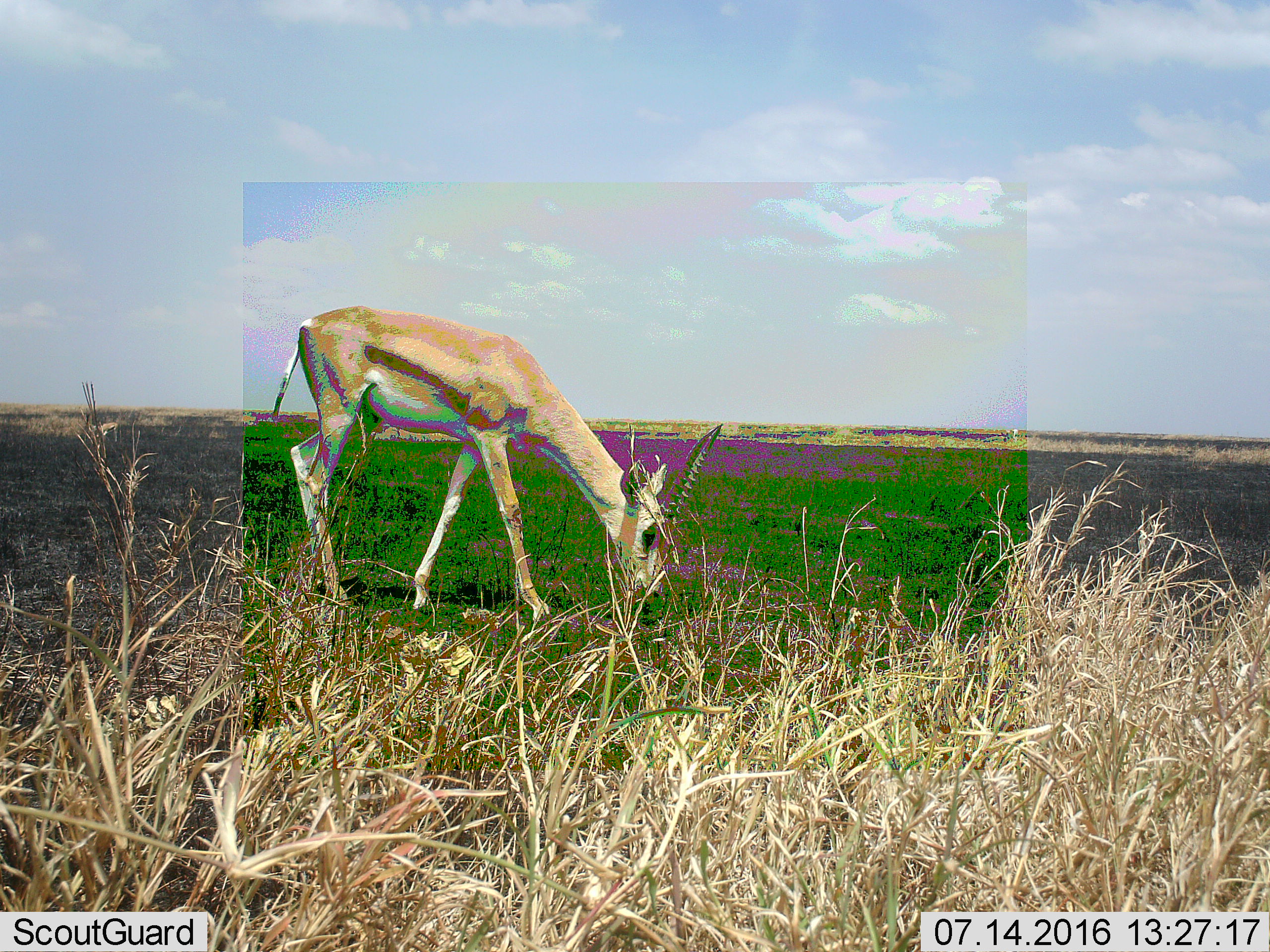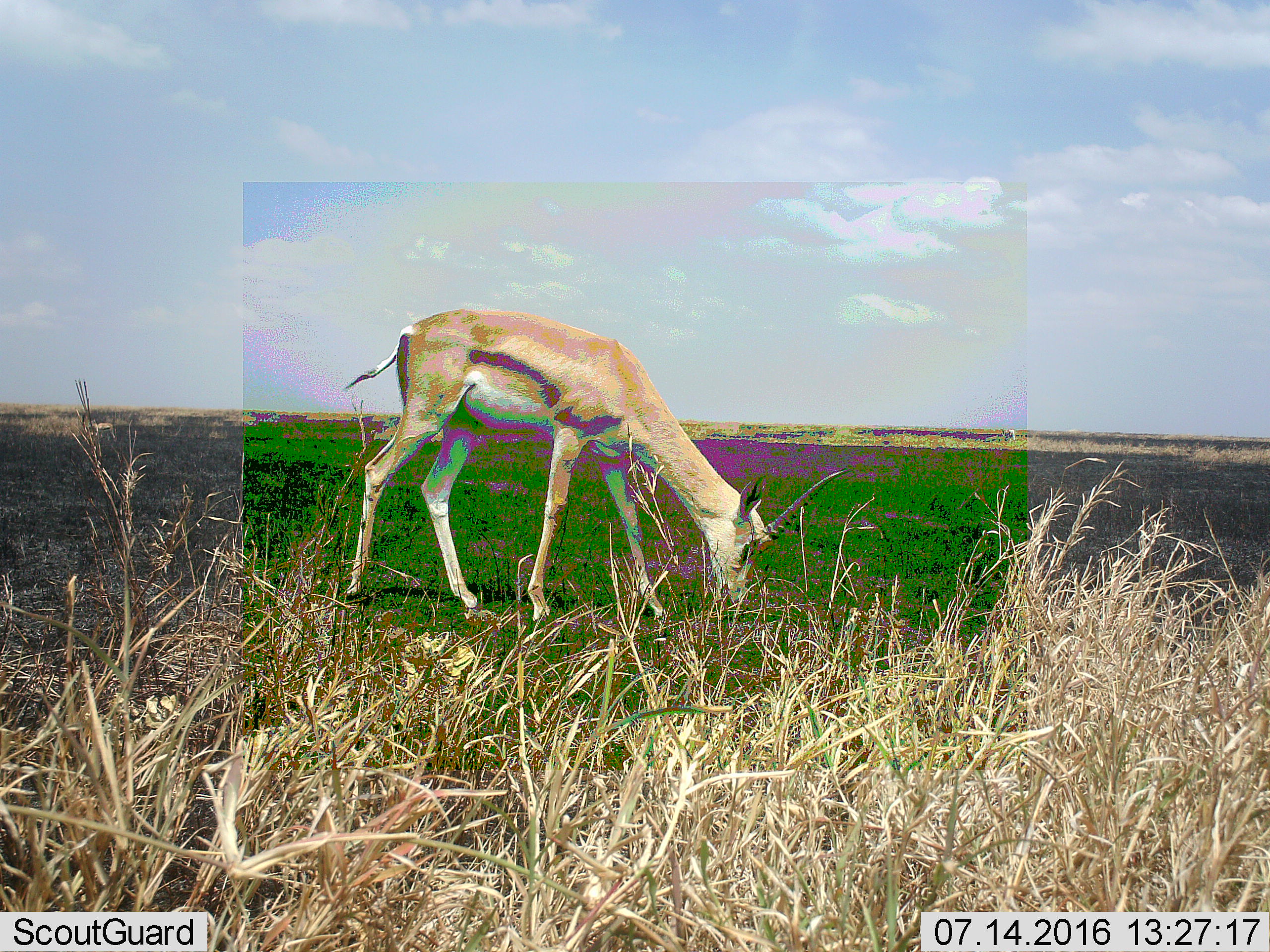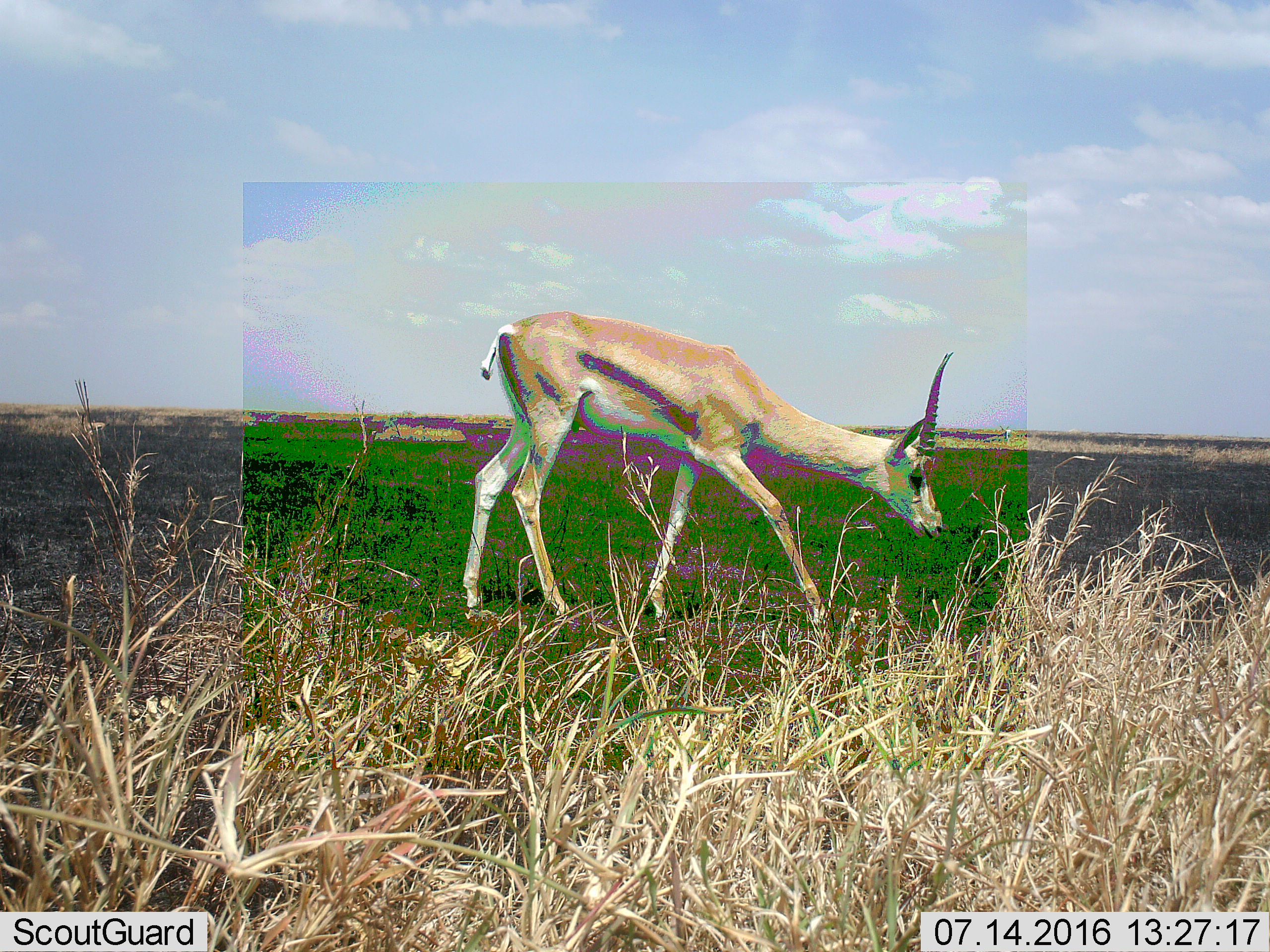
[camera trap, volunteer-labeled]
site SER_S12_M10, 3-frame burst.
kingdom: Animalia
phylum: Chordata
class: Mammalia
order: Artiodactyla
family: Bovidae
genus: Eudorcas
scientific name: Eudorcas thomsonii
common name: thomson's gazelle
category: gazellethomsons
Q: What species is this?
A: Gazellethomsons (thomson's gazelle) (Eudorcas thomsonii).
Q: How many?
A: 1.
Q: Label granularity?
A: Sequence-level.